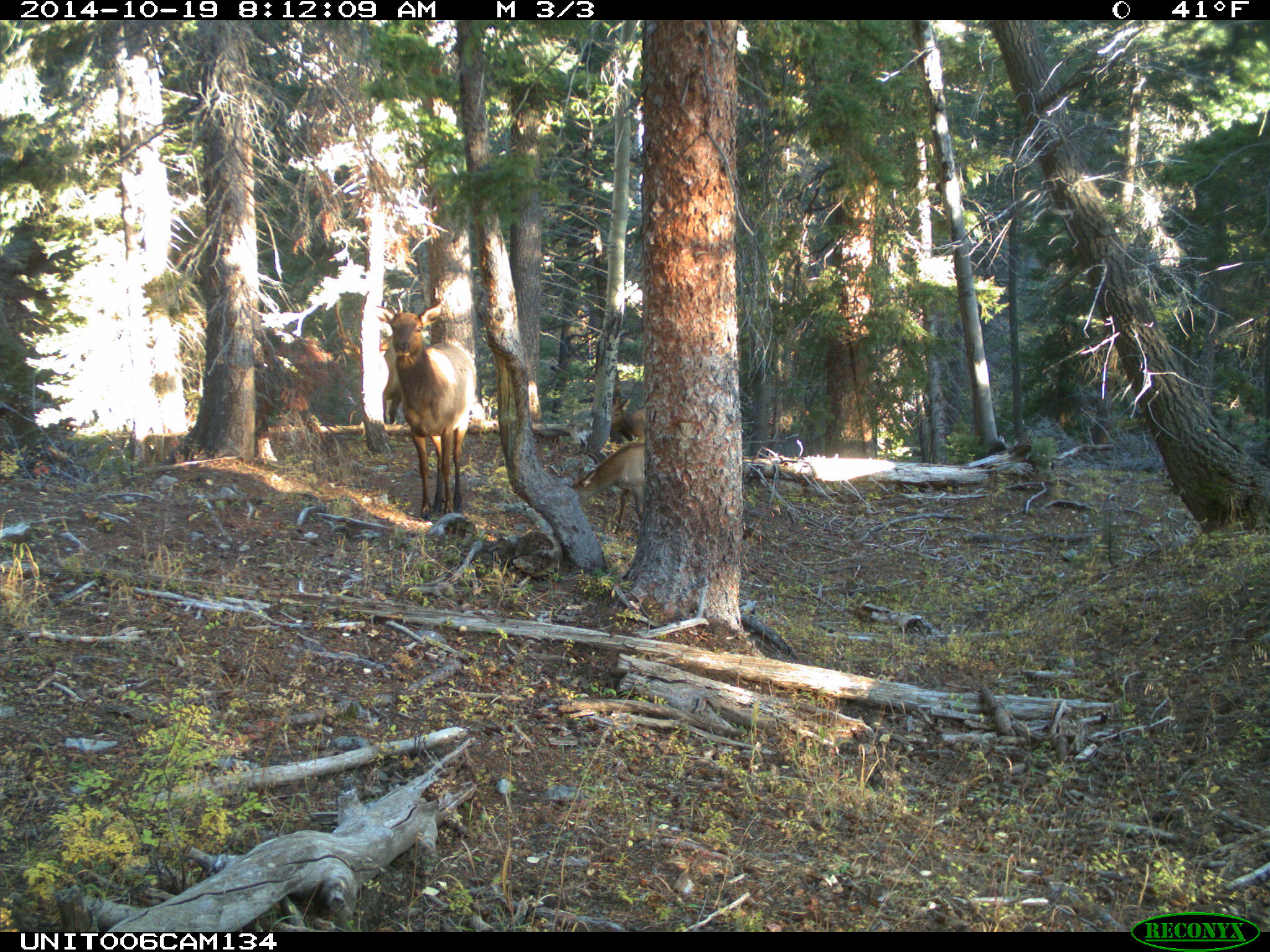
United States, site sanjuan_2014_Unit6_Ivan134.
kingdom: Animalia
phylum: Chordata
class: Mammalia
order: Artiodactyla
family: Cervidae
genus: Cervus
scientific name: Cervus elaphus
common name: red deer